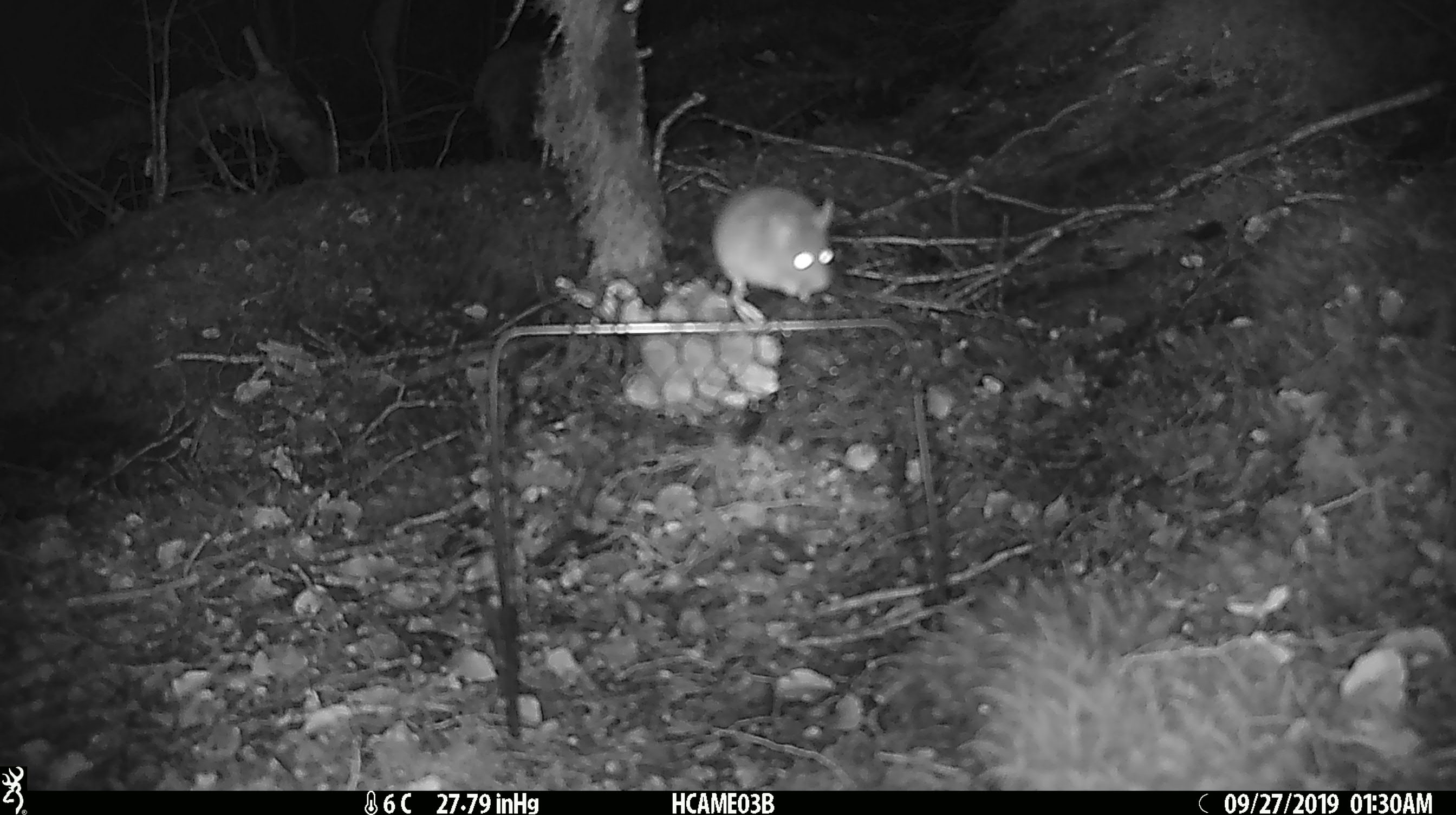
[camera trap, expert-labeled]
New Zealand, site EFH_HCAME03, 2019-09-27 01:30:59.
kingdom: Animalia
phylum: Chordata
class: Mammalia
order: Rodentia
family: Muridae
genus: Mus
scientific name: Mus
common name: mouse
Mouse (Mus).